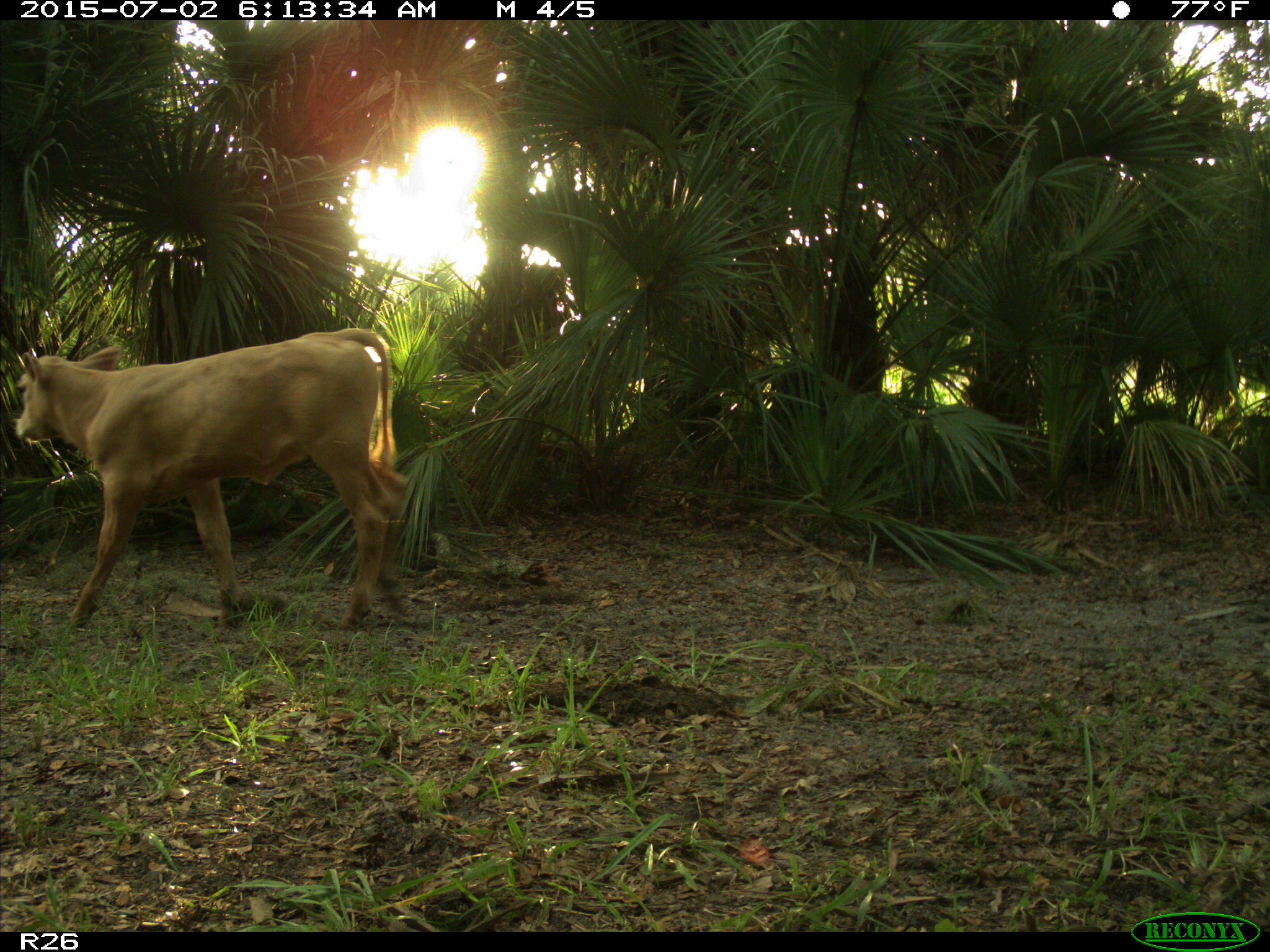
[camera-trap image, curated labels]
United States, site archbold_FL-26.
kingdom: Animalia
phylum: Chordata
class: Mammalia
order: Artiodactyla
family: Bovidae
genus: Bos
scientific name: Bos taurus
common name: domestic cow